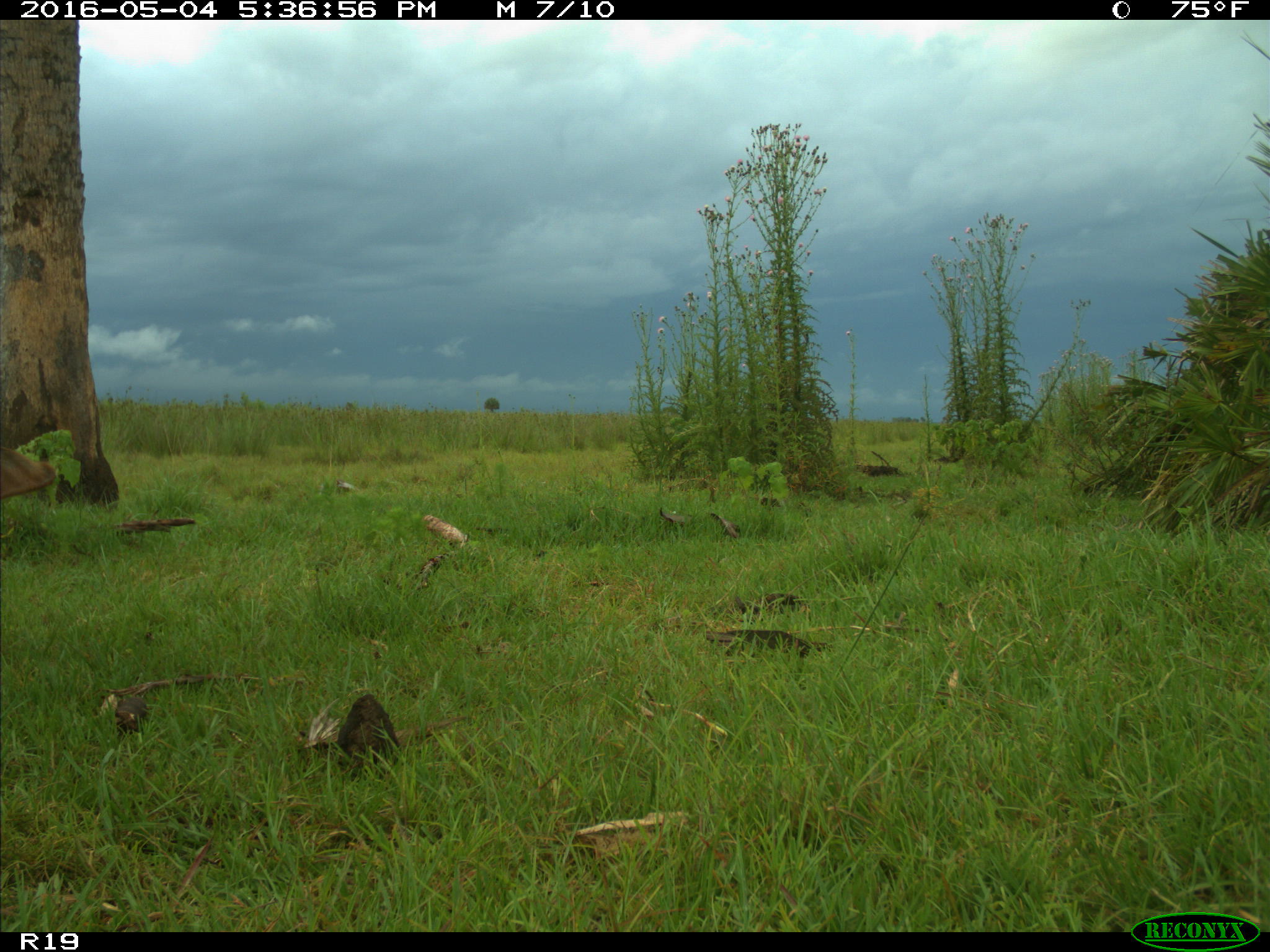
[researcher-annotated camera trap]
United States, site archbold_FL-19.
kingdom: Animalia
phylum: Chordata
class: Mammalia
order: Artiodactyla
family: Bovidae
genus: Bos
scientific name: Bos taurus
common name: domestic cow